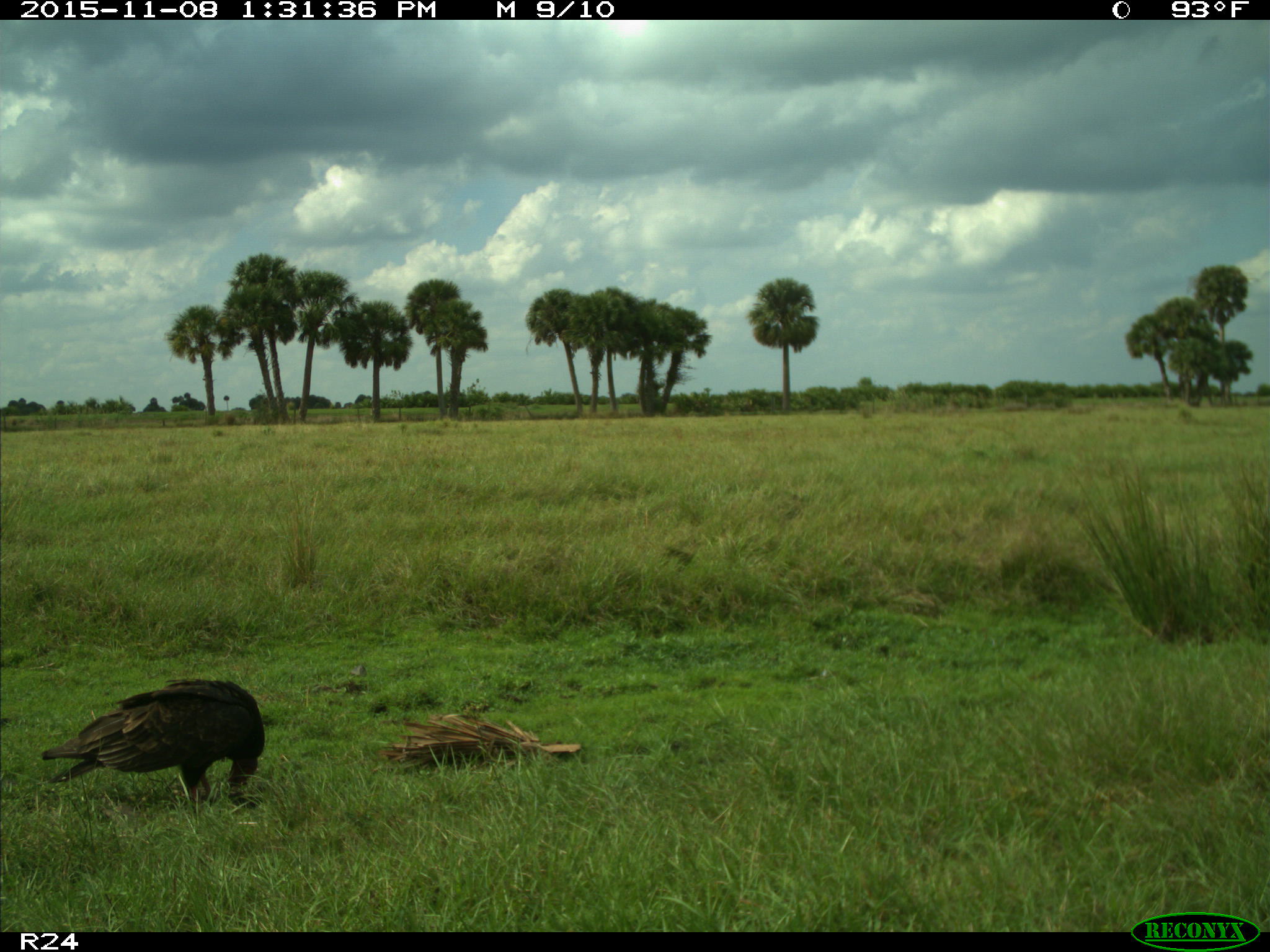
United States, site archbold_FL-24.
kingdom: Animalia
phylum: Chordata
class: Aves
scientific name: Aves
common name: birds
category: unidentified bird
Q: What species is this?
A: Unidentified bird (birds) (Aves).